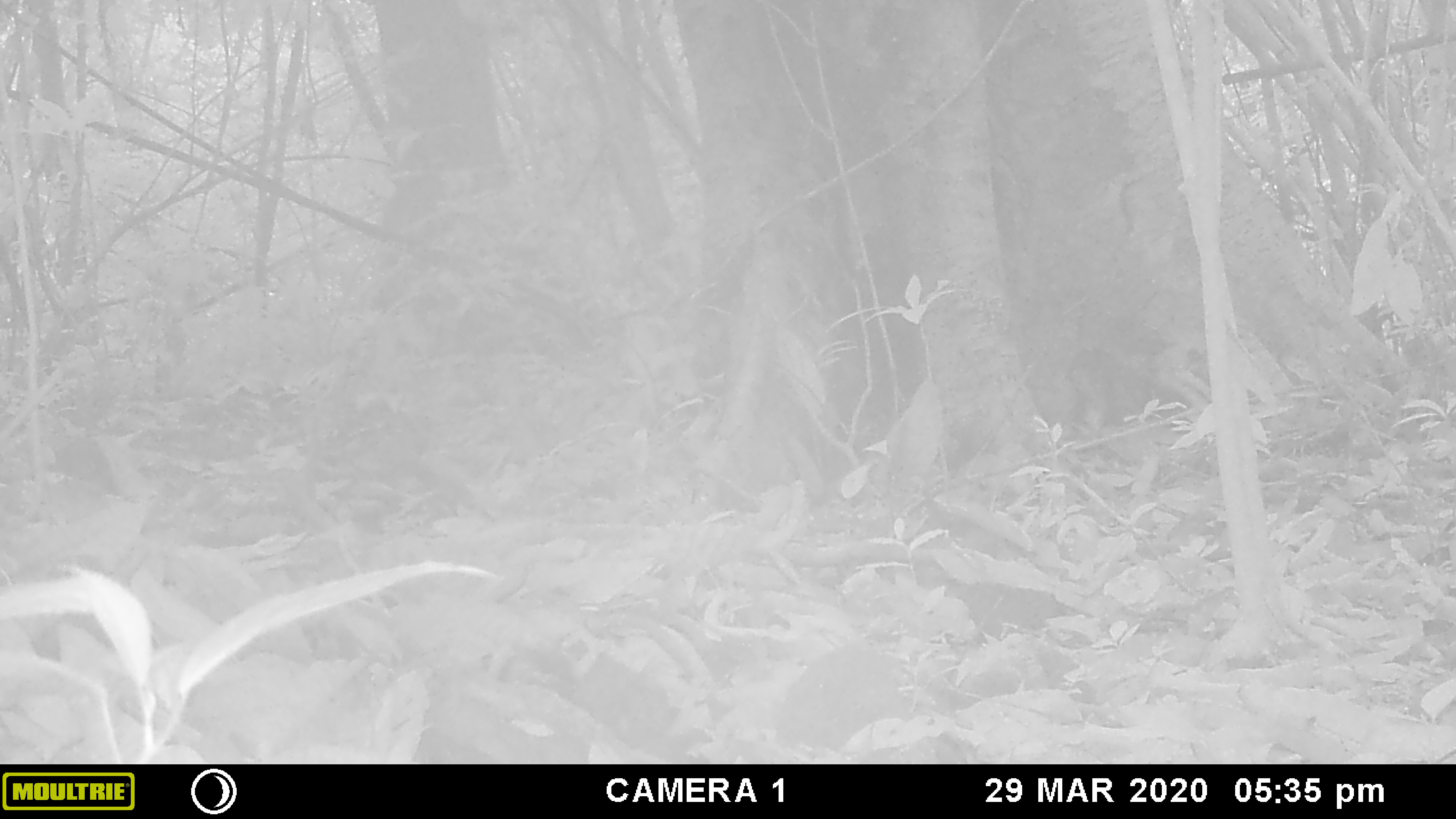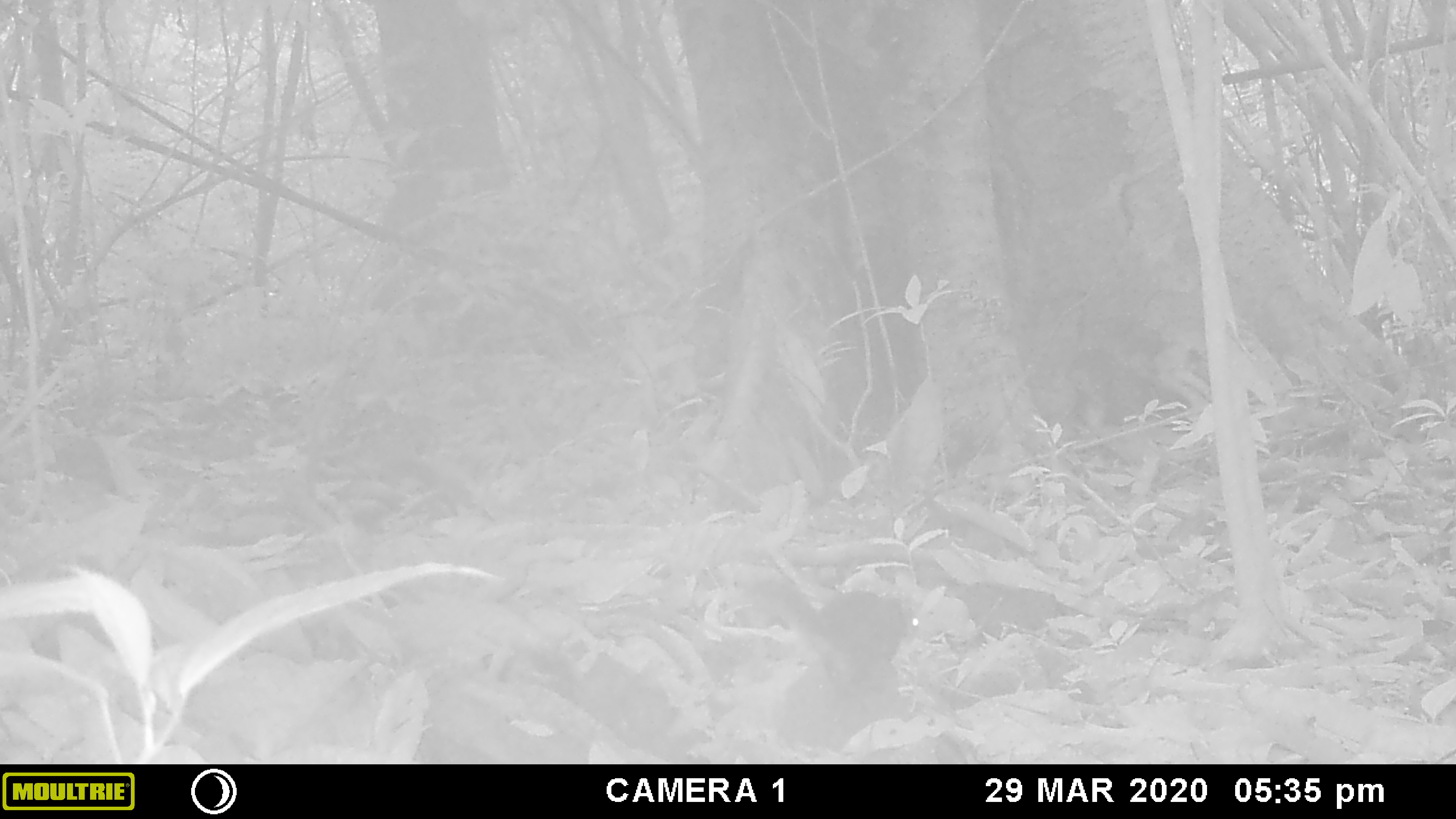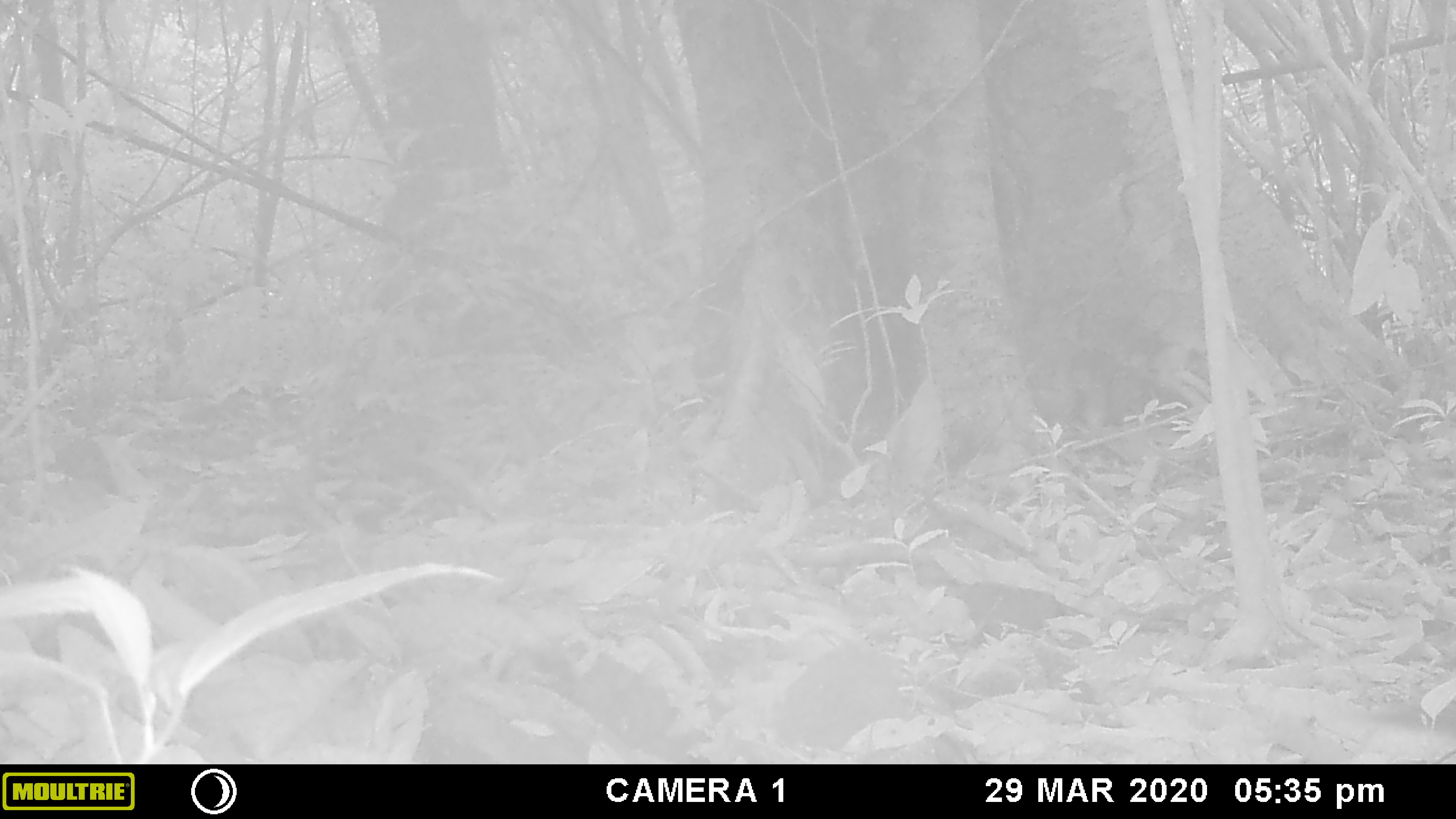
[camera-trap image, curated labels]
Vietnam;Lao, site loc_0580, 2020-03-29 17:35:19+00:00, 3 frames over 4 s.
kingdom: Animalia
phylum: Chordata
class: Mammalia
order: Rodentia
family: Sciuridae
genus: Sciurus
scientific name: Sciurus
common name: squirrel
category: unidentified squirrel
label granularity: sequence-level